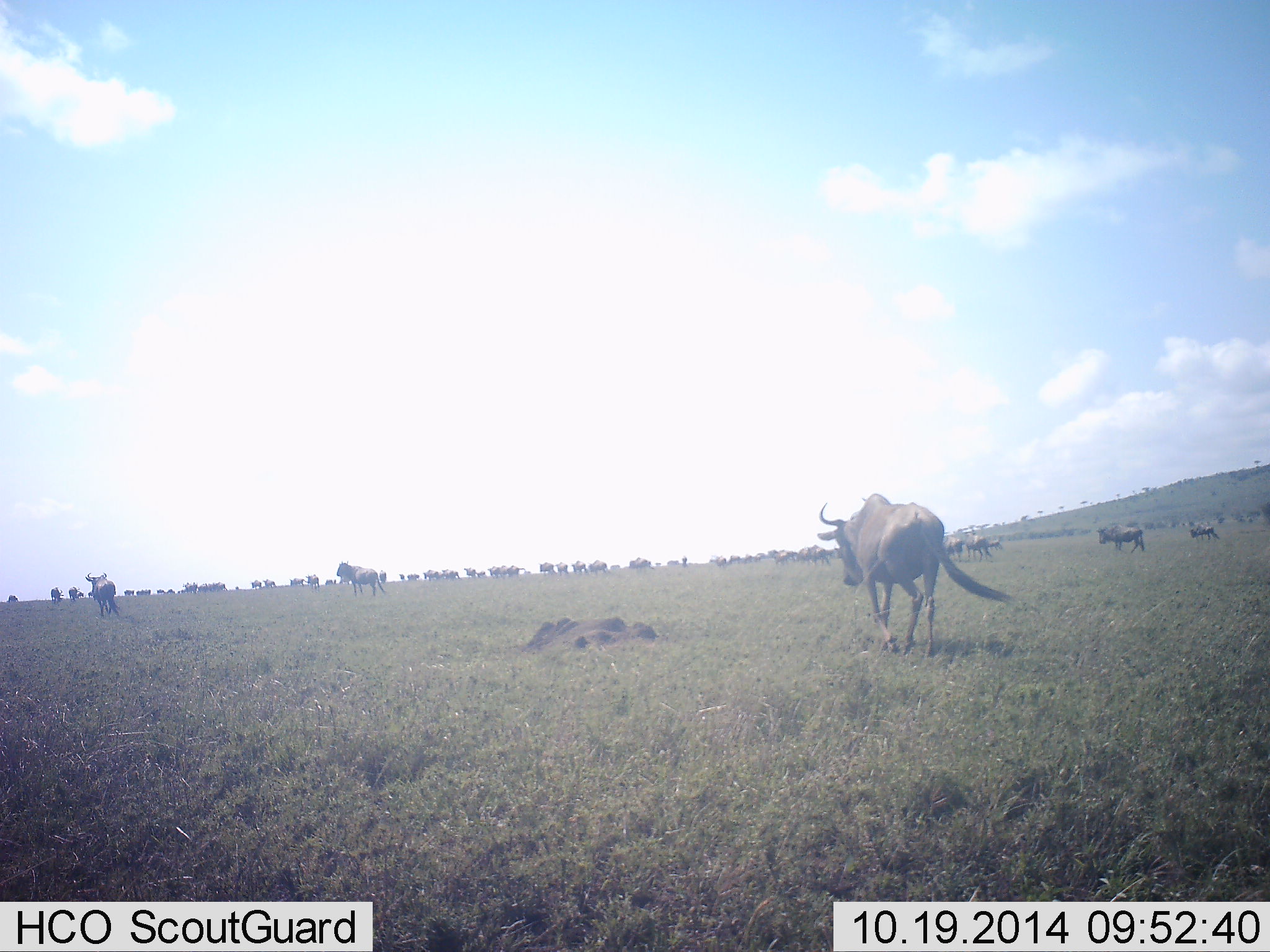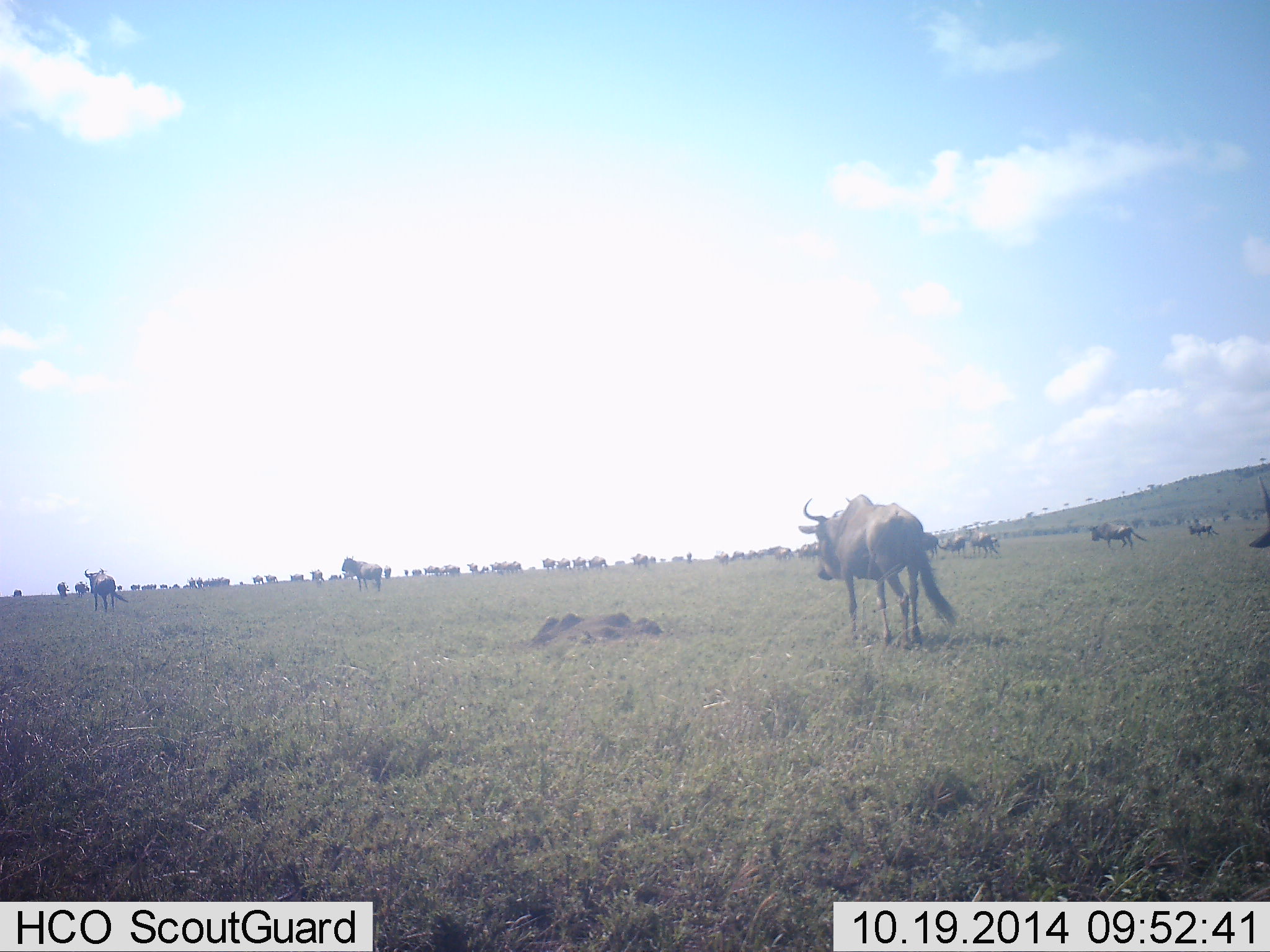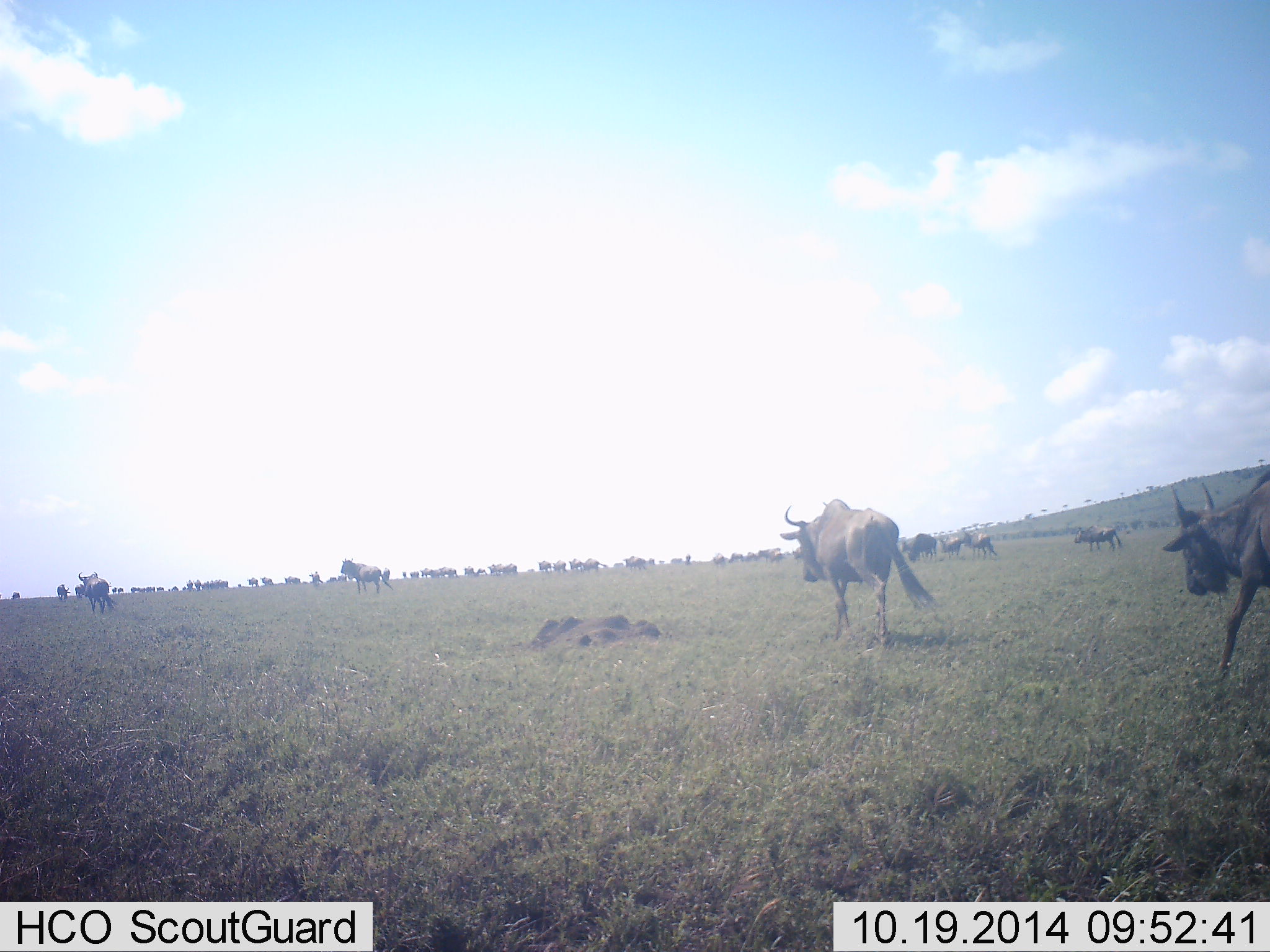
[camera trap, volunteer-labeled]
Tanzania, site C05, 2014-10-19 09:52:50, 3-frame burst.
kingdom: Animalia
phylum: Chordata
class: Mammalia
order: Artiodactyla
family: Bovidae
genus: Connochaetes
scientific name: Connochaetes taurinus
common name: blue wildebeest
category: wildebeest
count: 51+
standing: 30%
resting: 10%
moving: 90%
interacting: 0%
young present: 0%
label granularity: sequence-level